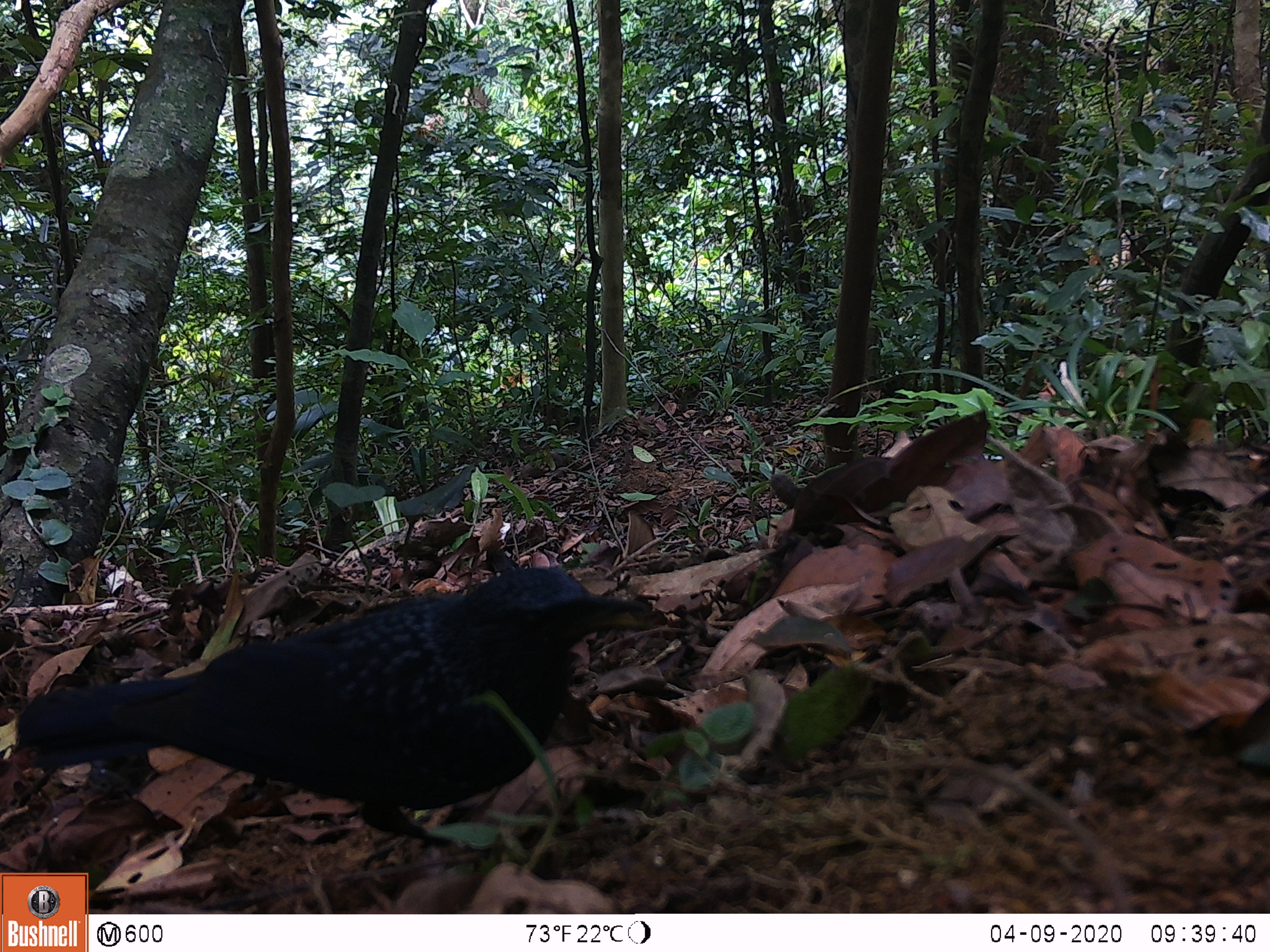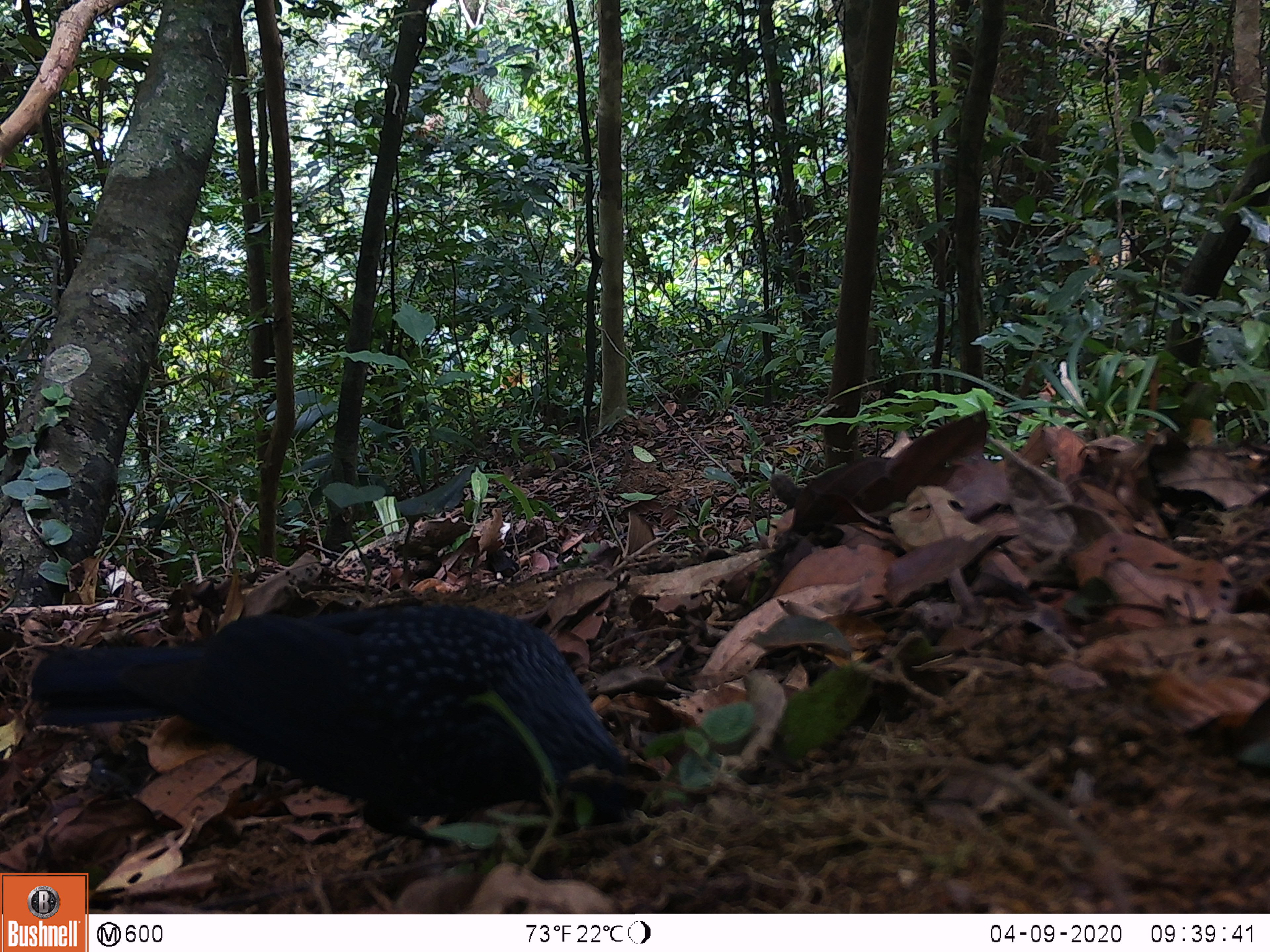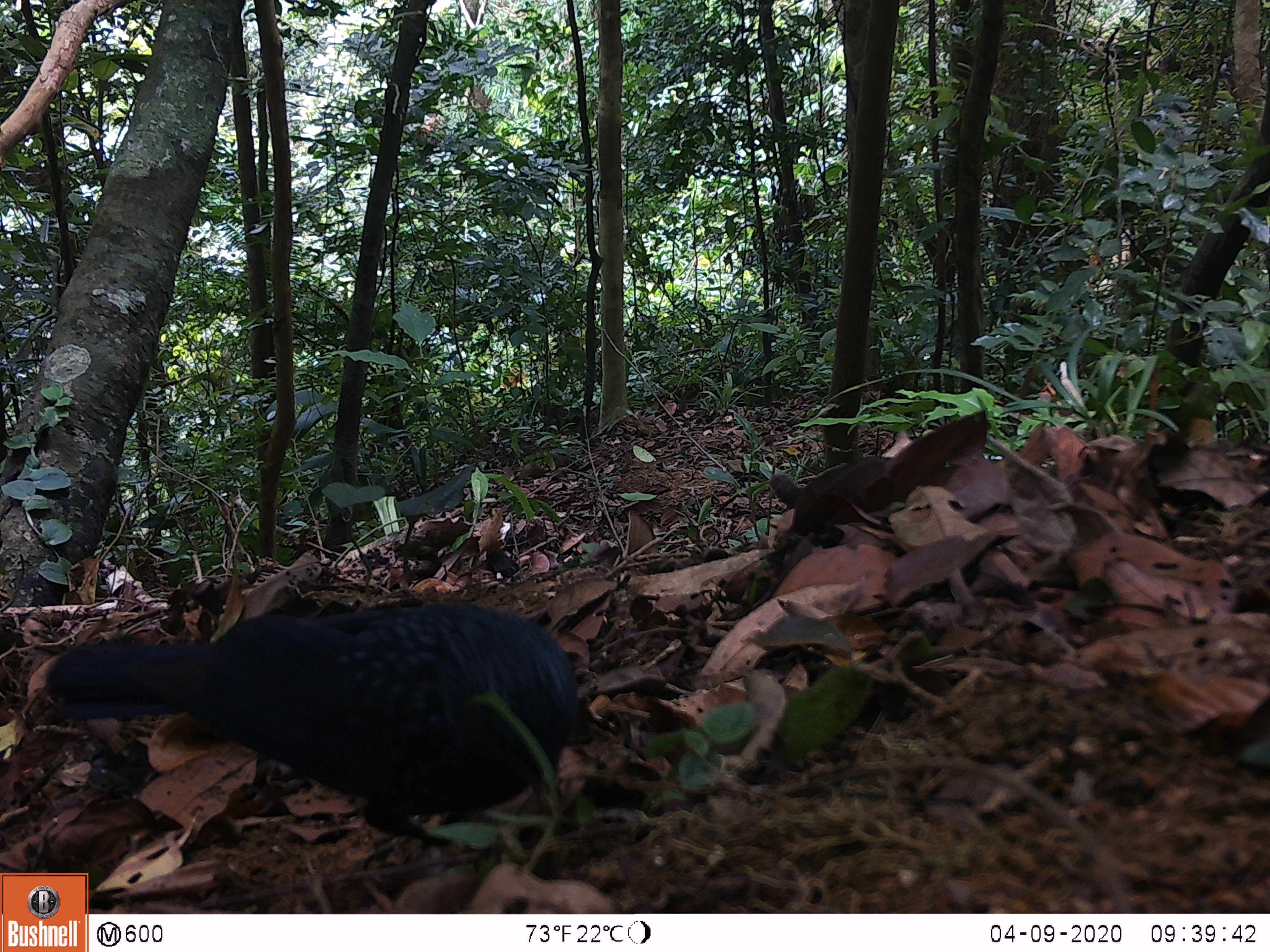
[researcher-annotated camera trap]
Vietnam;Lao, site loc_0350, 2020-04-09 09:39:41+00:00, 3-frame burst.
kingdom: Animalia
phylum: Chordata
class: Aves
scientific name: Aves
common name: bird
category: unidentified bird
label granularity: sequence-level